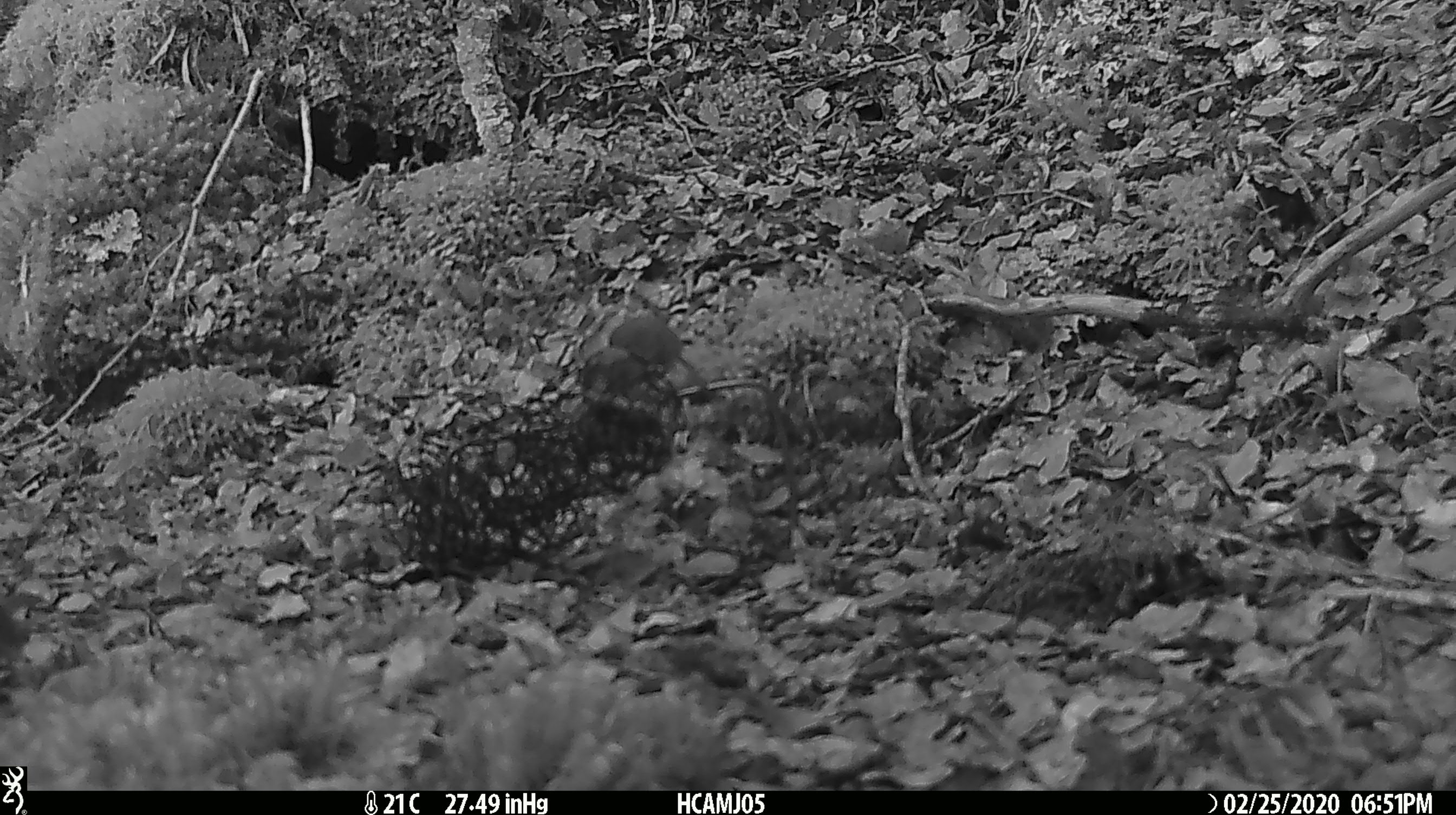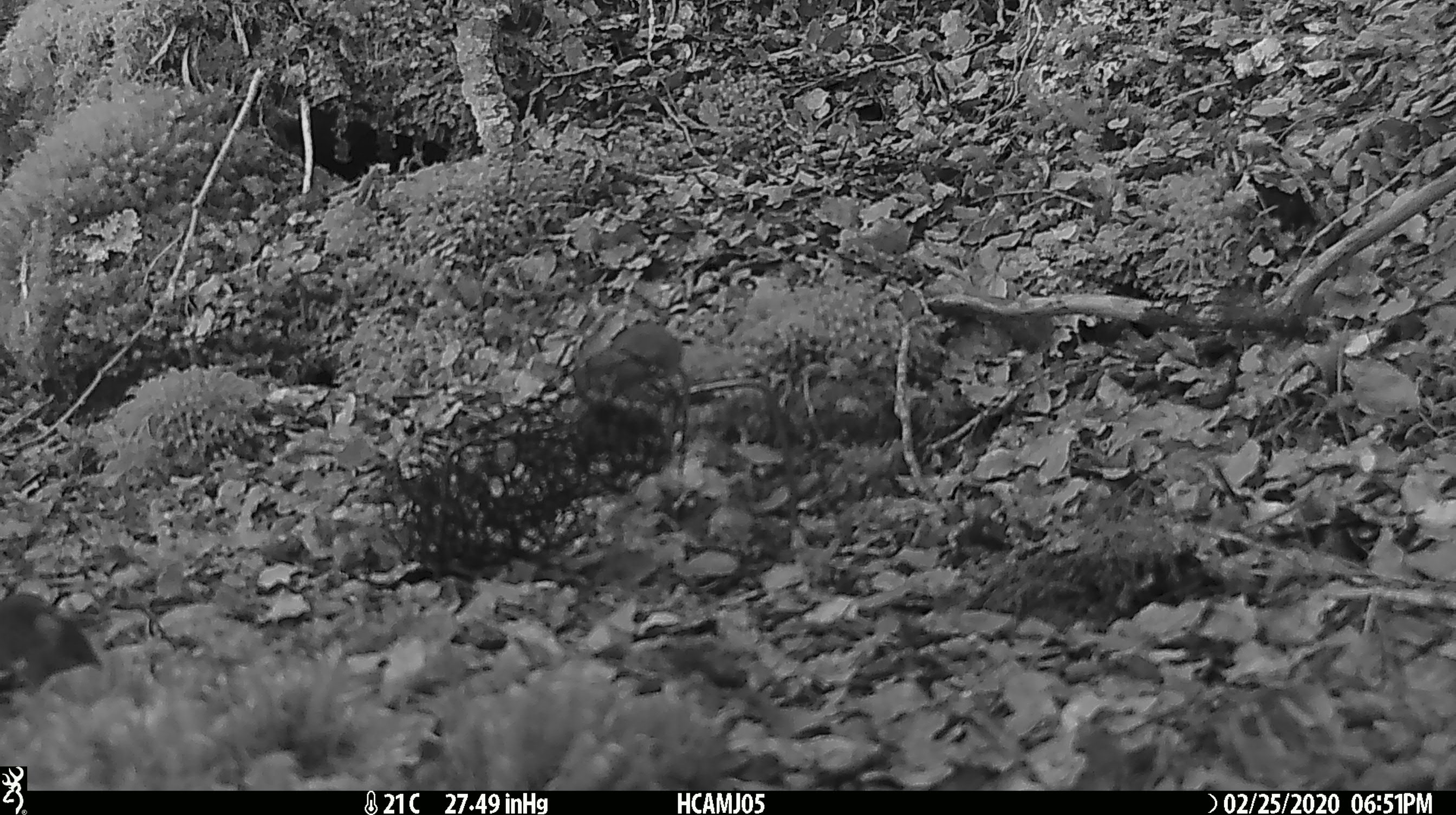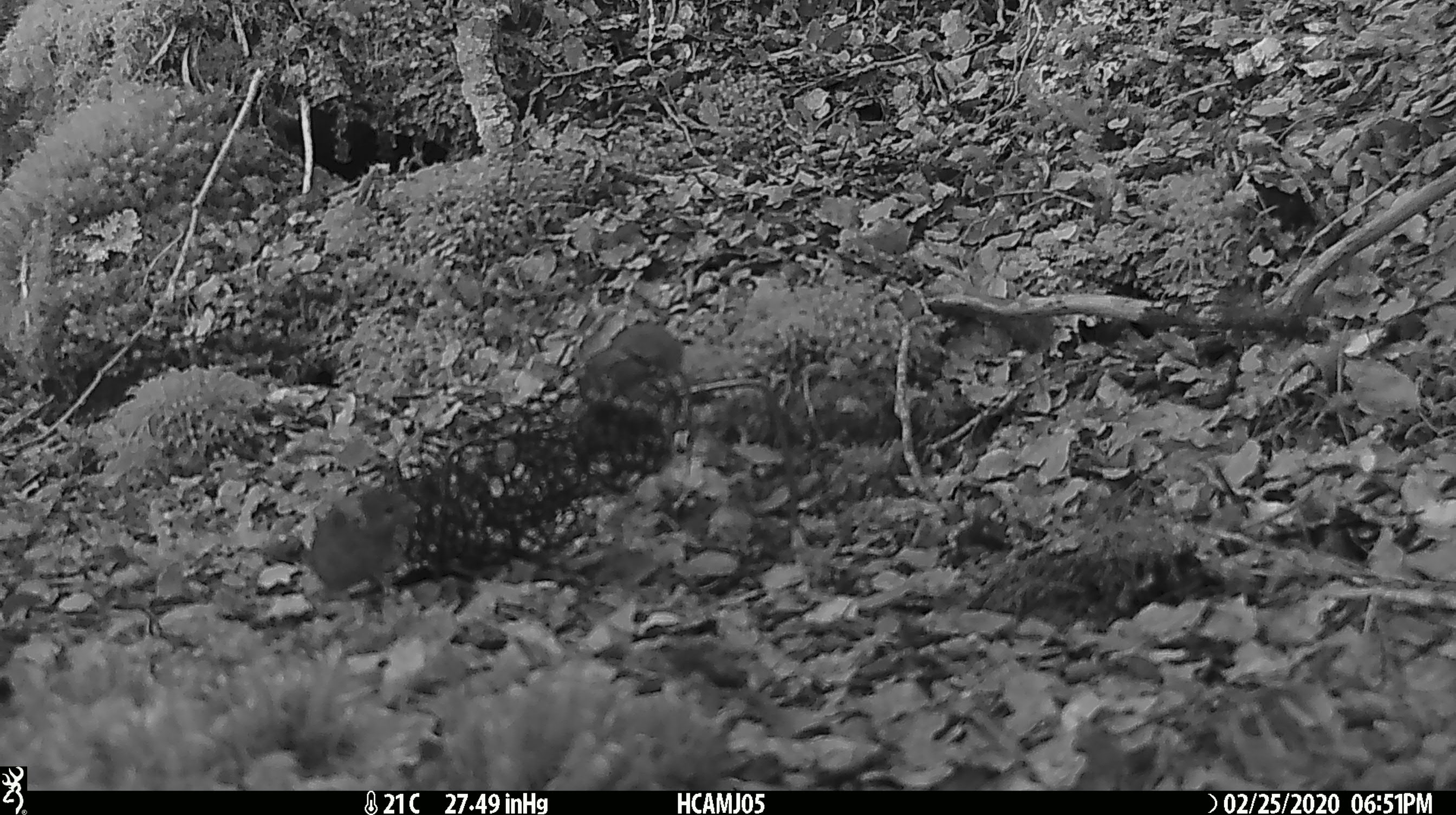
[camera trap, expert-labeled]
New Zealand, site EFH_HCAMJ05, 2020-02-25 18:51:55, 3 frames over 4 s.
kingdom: Animalia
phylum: Chordata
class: Mammalia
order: Rodentia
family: Muridae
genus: Mus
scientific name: Mus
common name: mouse